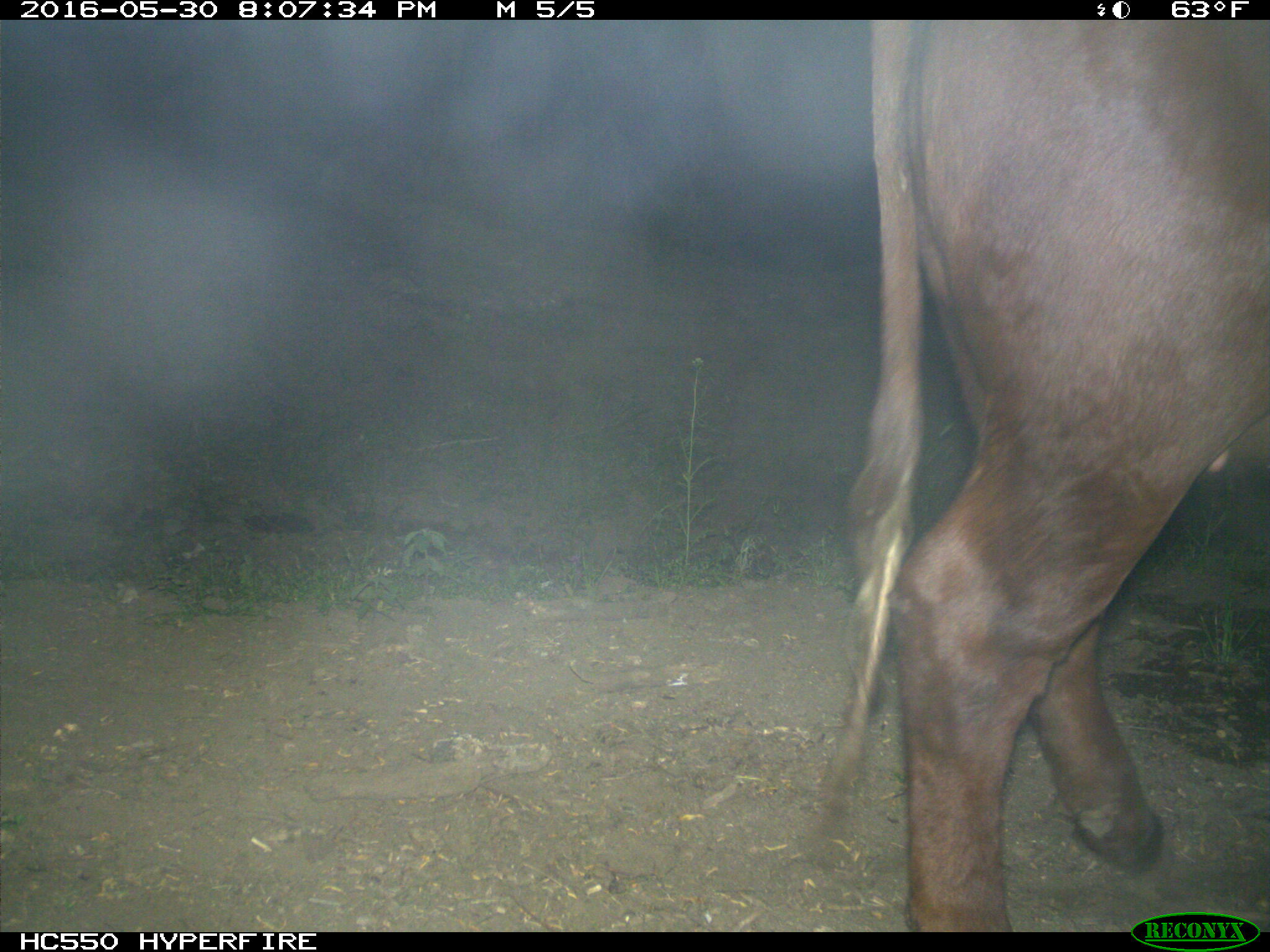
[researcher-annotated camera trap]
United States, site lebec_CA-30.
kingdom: Animalia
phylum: Chordata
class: Mammalia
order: Artiodactyla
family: Bovidae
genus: Bos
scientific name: Bos taurus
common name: domestic cow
Bos taurus (domestic cow).